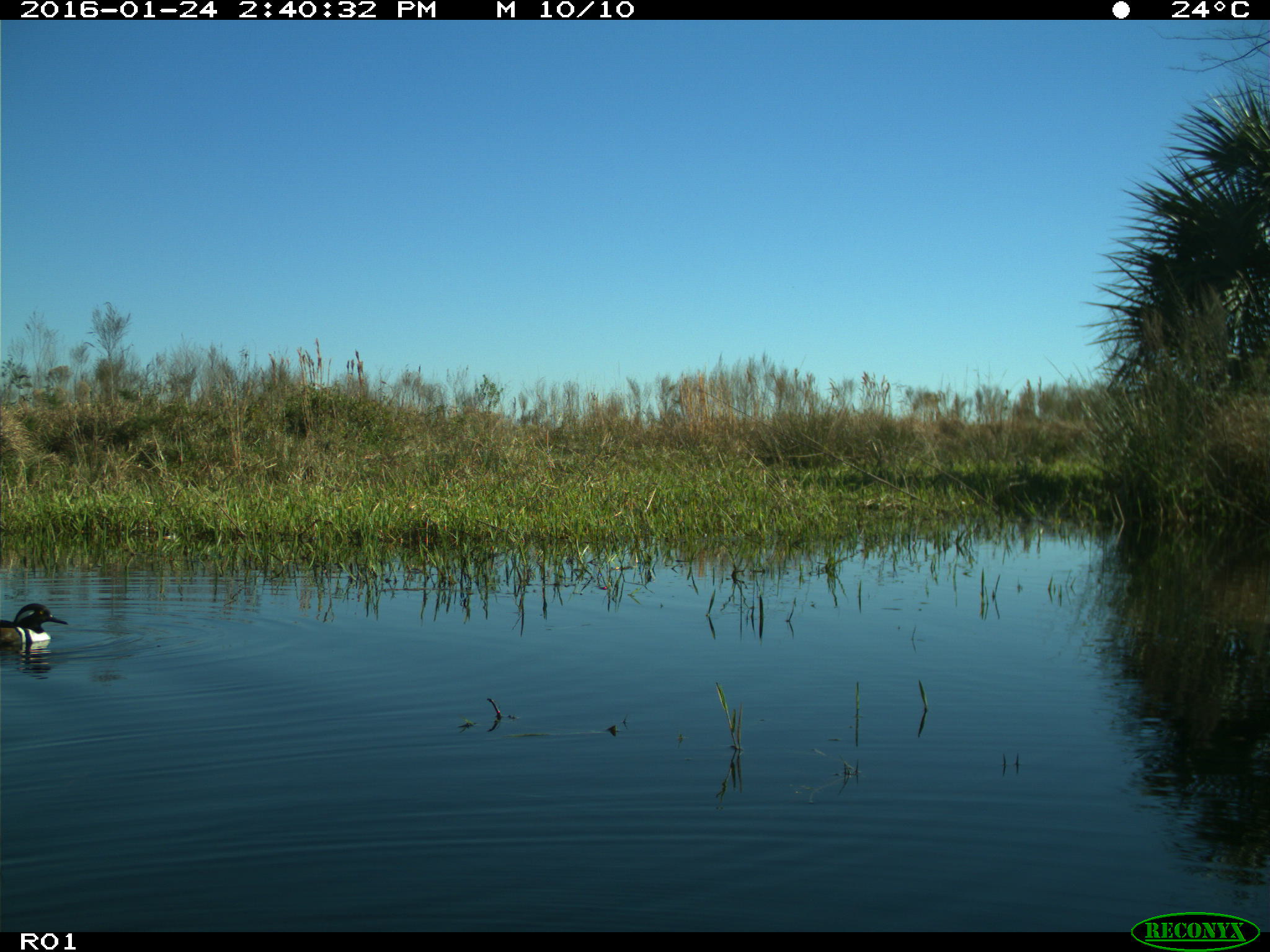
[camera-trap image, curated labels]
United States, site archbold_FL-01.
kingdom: Animalia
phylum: Chordata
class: Aves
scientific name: Aves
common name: birds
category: unidentified bird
Unidentified bird (birds) (Aves).